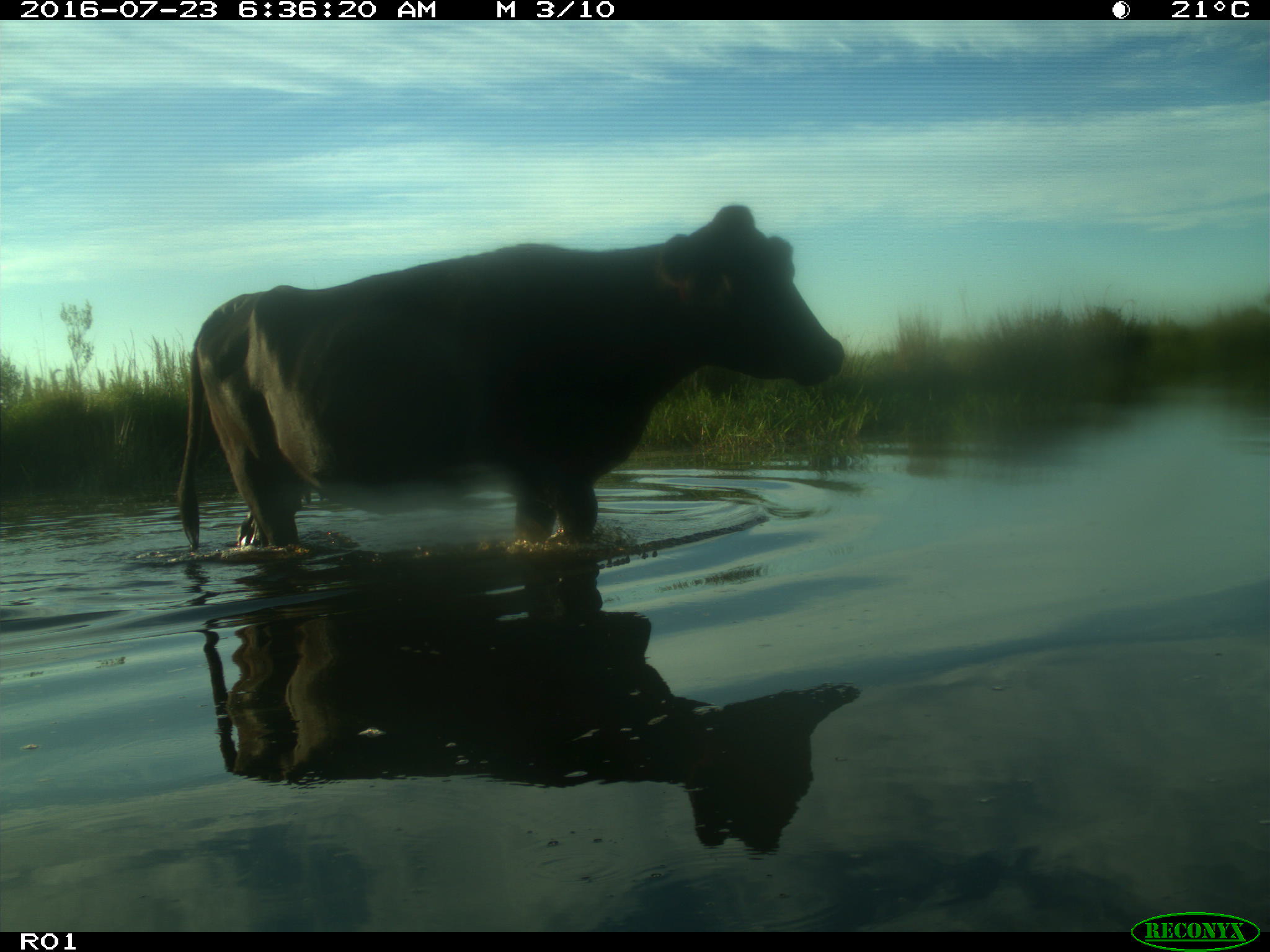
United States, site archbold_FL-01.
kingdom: Animalia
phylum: Chordata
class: Mammalia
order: Artiodactyla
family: Bovidae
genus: Bos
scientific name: Bos taurus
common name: domestic cow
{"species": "Bos taurus (domestic cow)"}